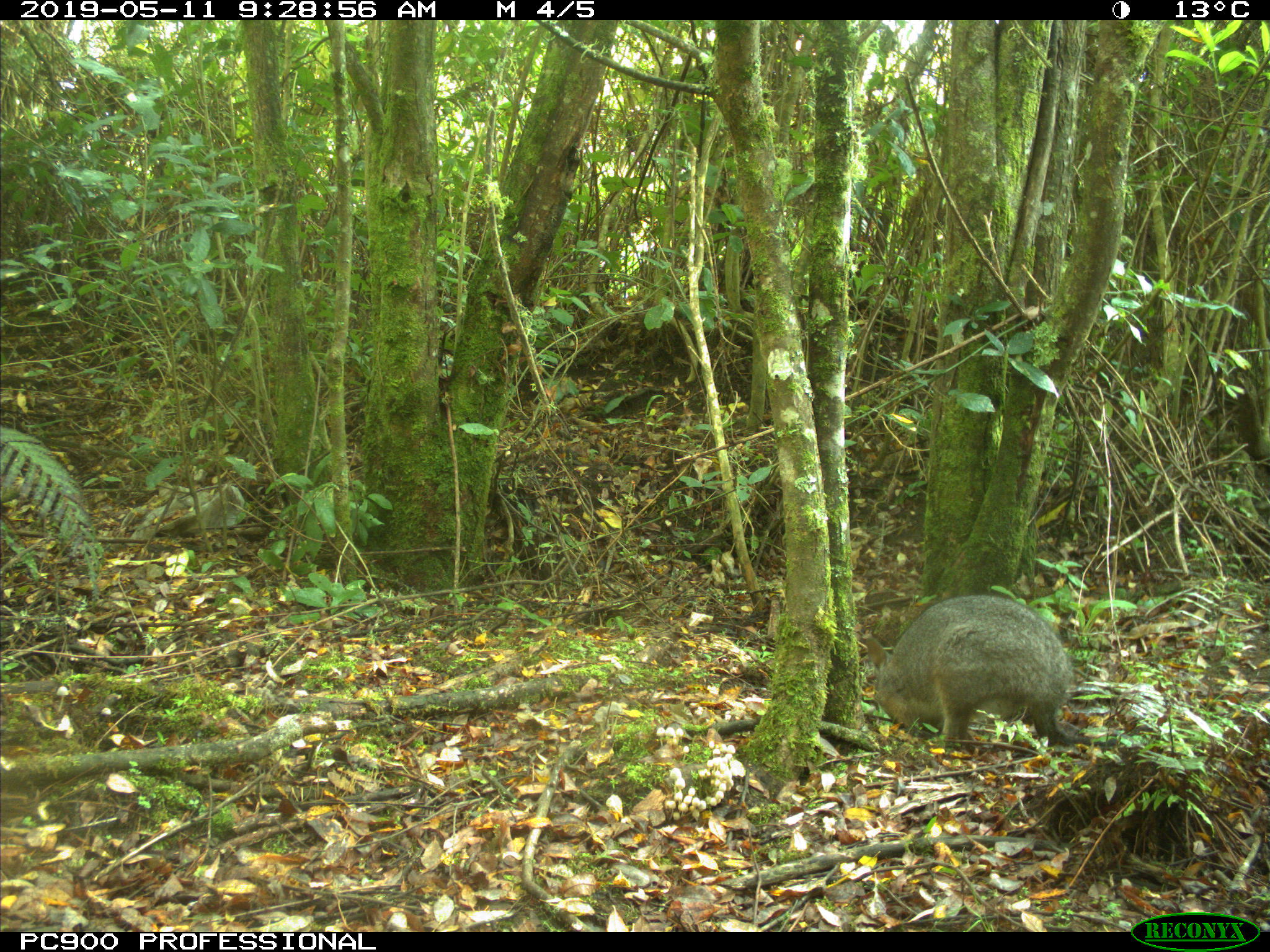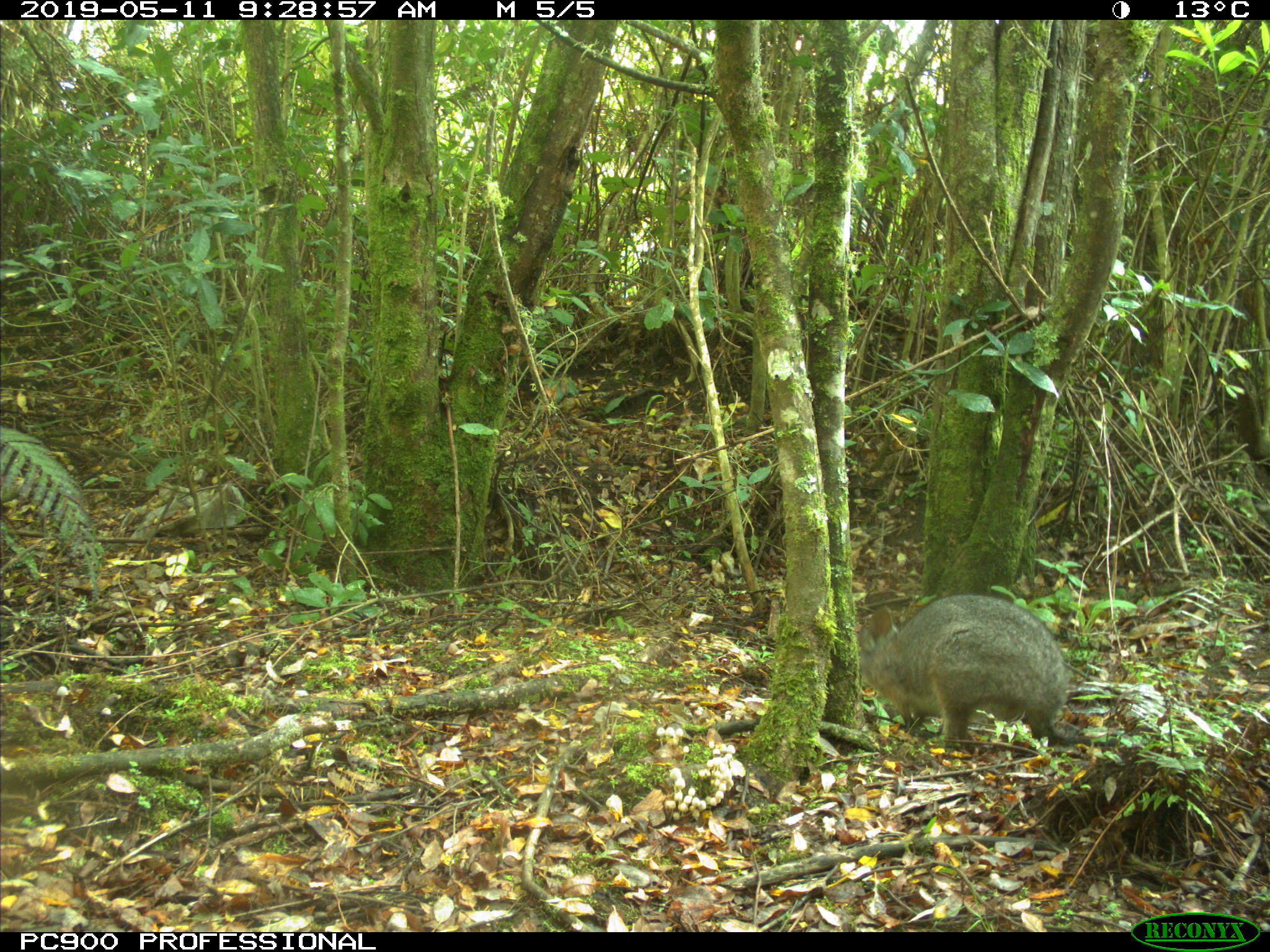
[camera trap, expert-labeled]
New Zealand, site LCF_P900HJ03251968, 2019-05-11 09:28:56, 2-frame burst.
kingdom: Animalia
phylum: Chordata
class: Mammalia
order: Diprotodontia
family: Macropodidae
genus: Notamacropus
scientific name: Notamacropus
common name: wallaby